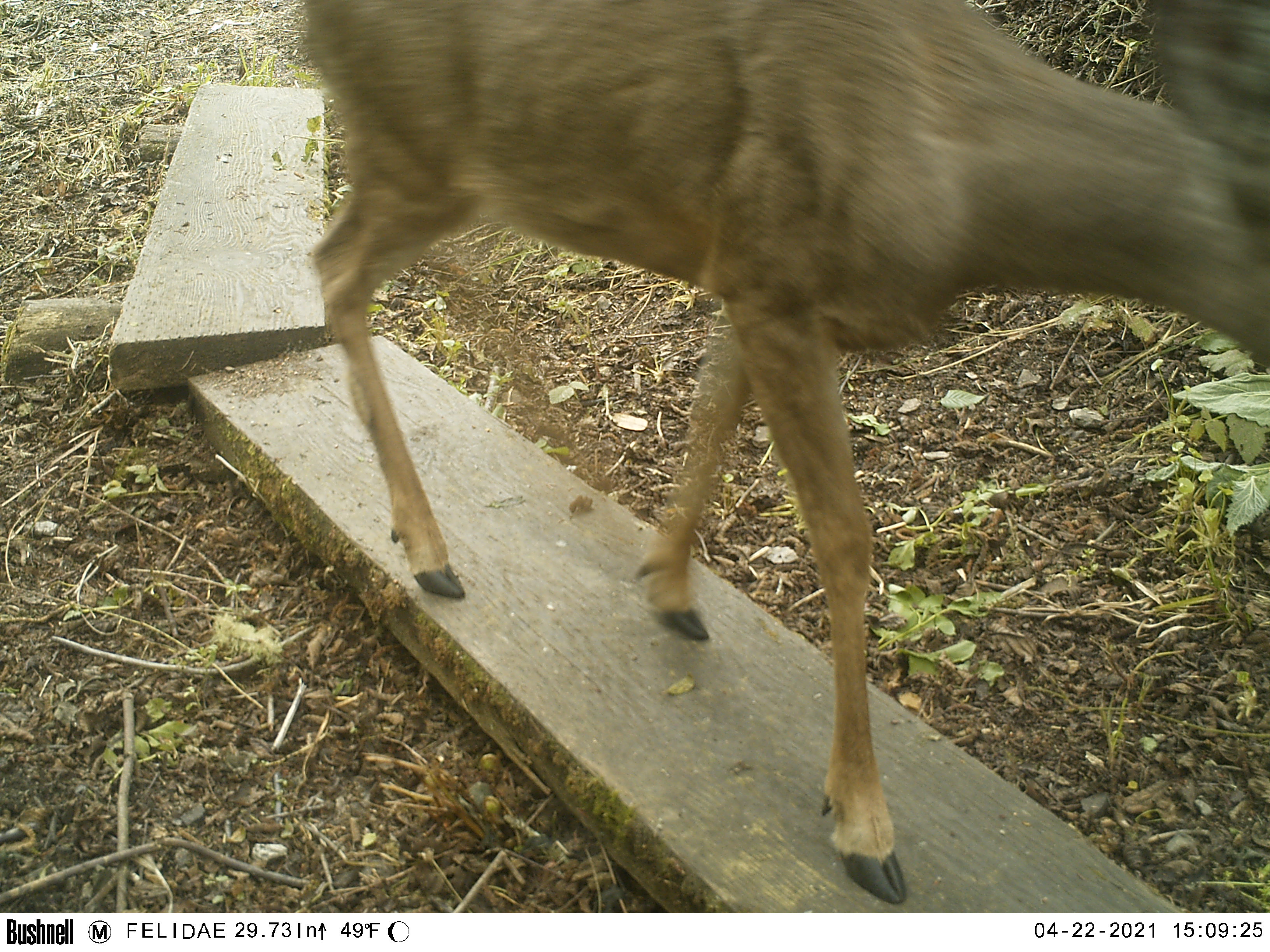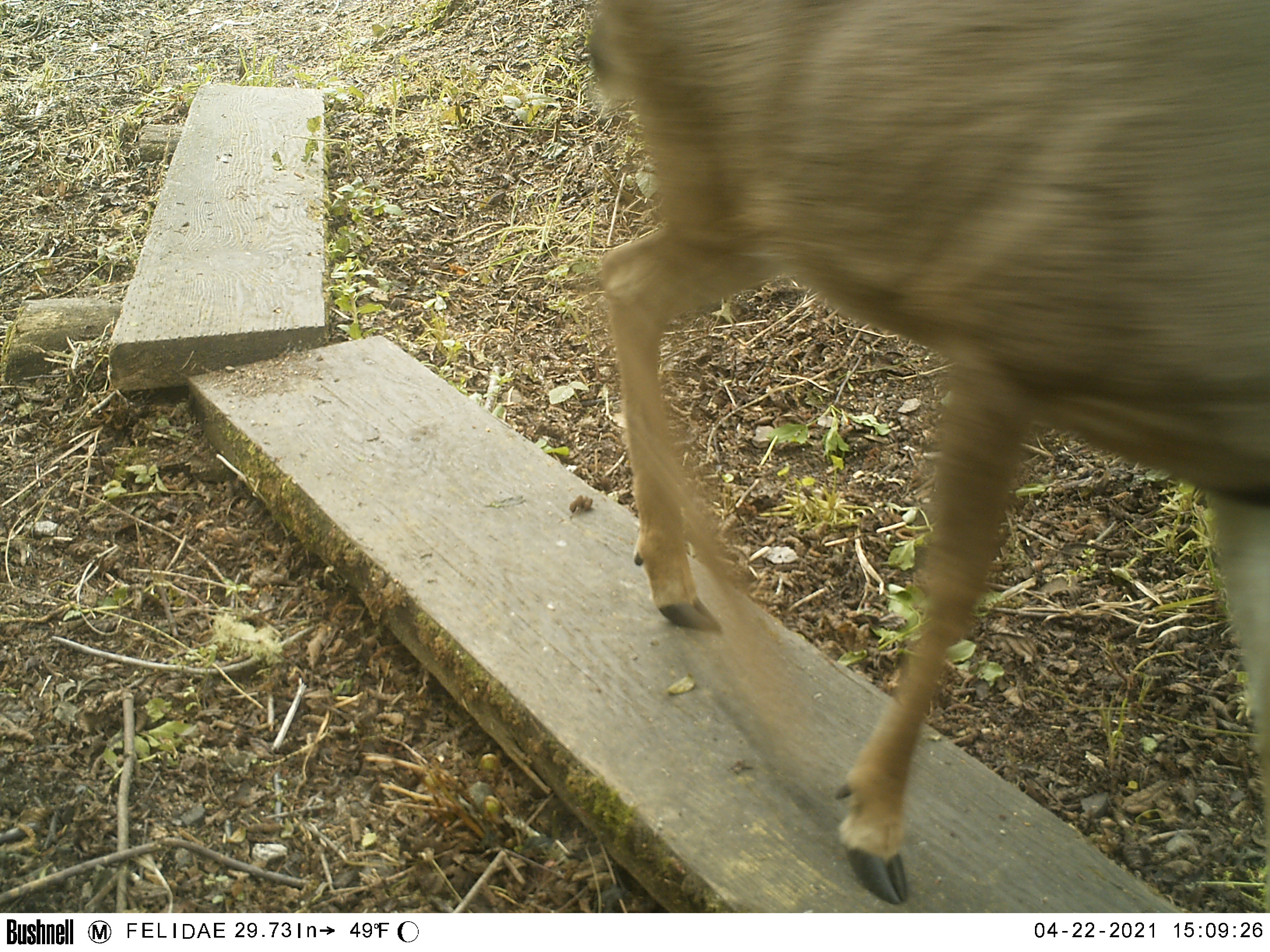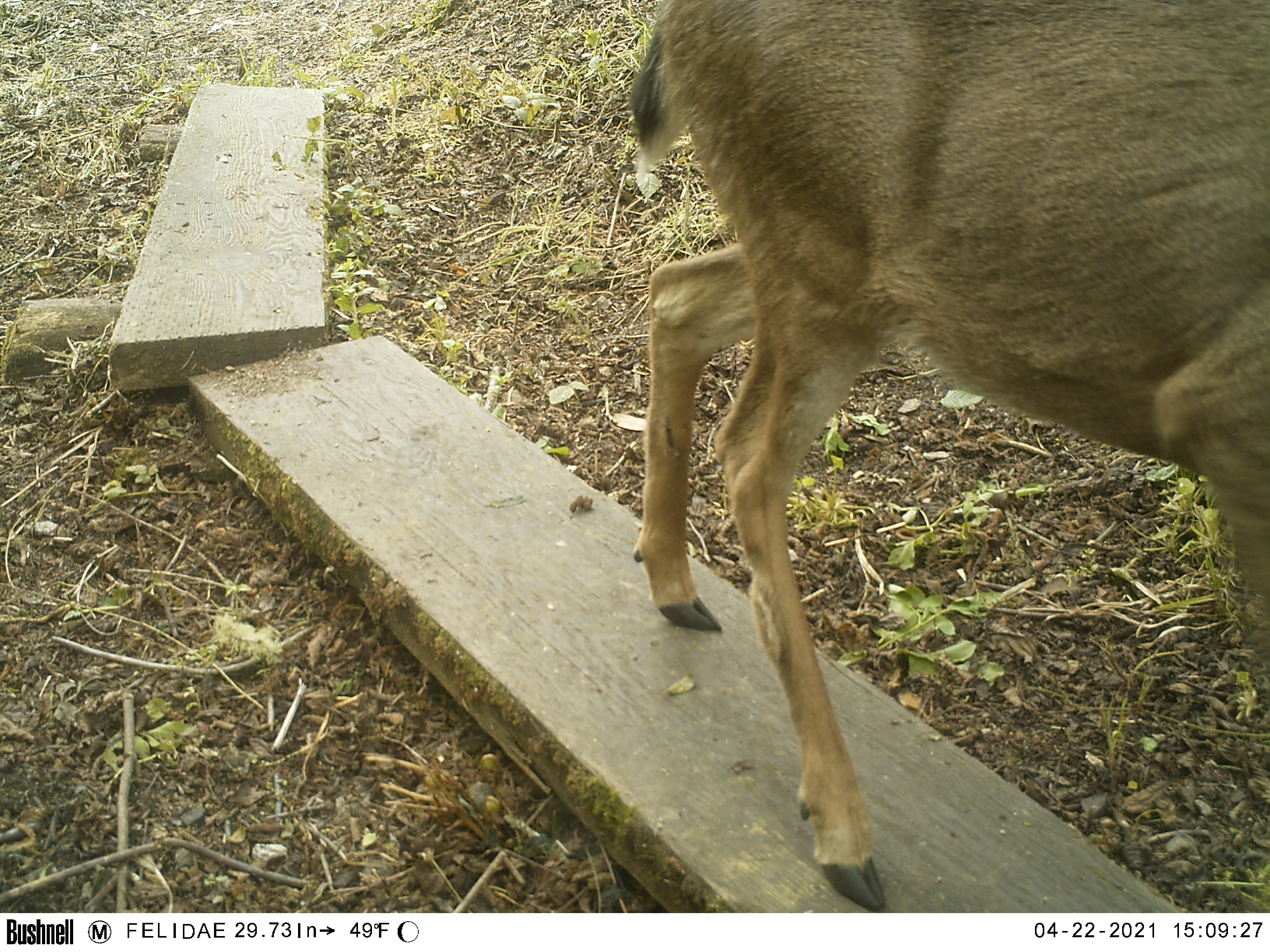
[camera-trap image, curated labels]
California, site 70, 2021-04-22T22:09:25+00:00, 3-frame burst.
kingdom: Animalia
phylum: Chordata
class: Mammalia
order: Artiodactyla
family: Cervidae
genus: Odocoileus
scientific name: Odocoileus hemionus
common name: mule deer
Mule deer (Odocoileus hemionus).